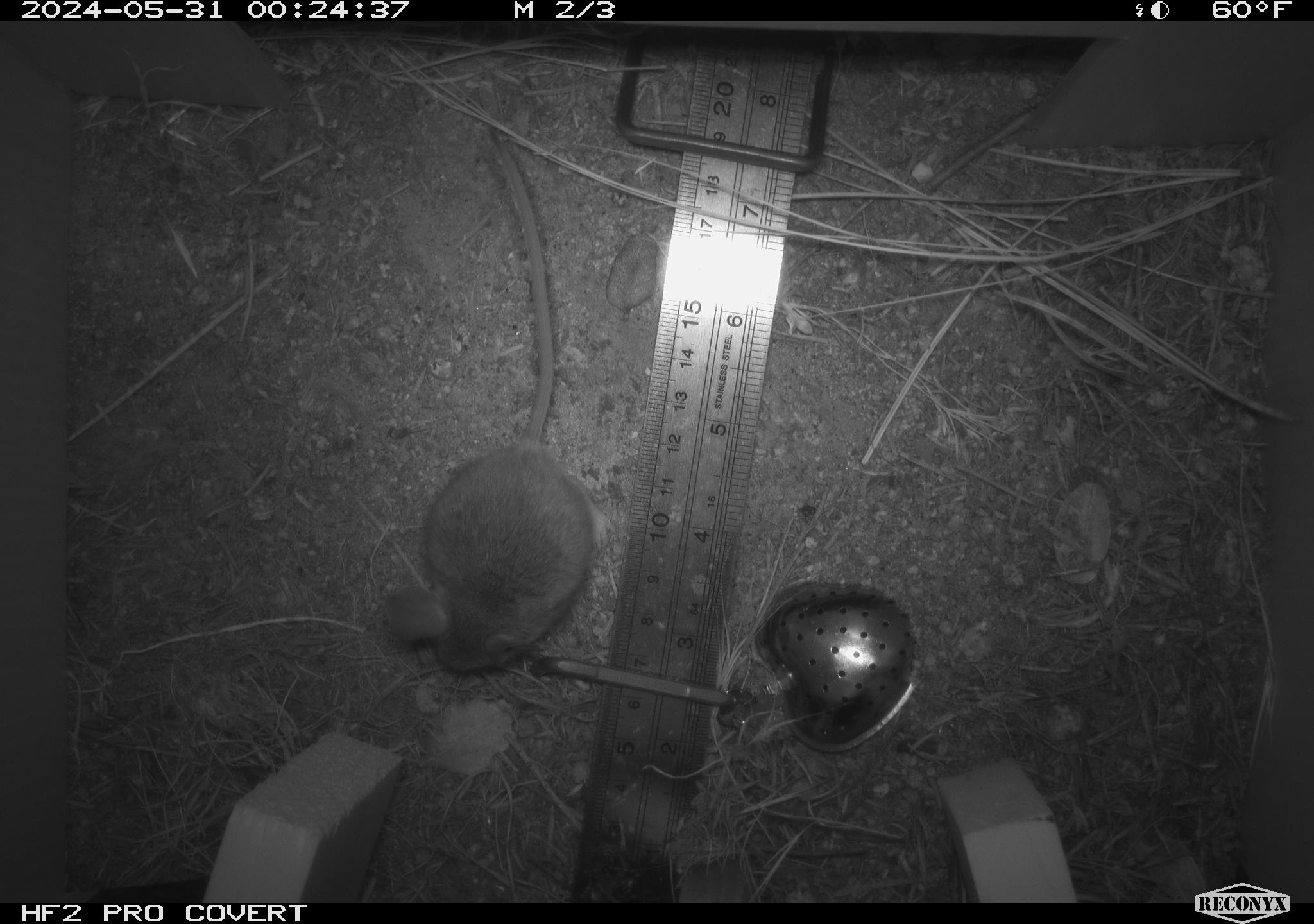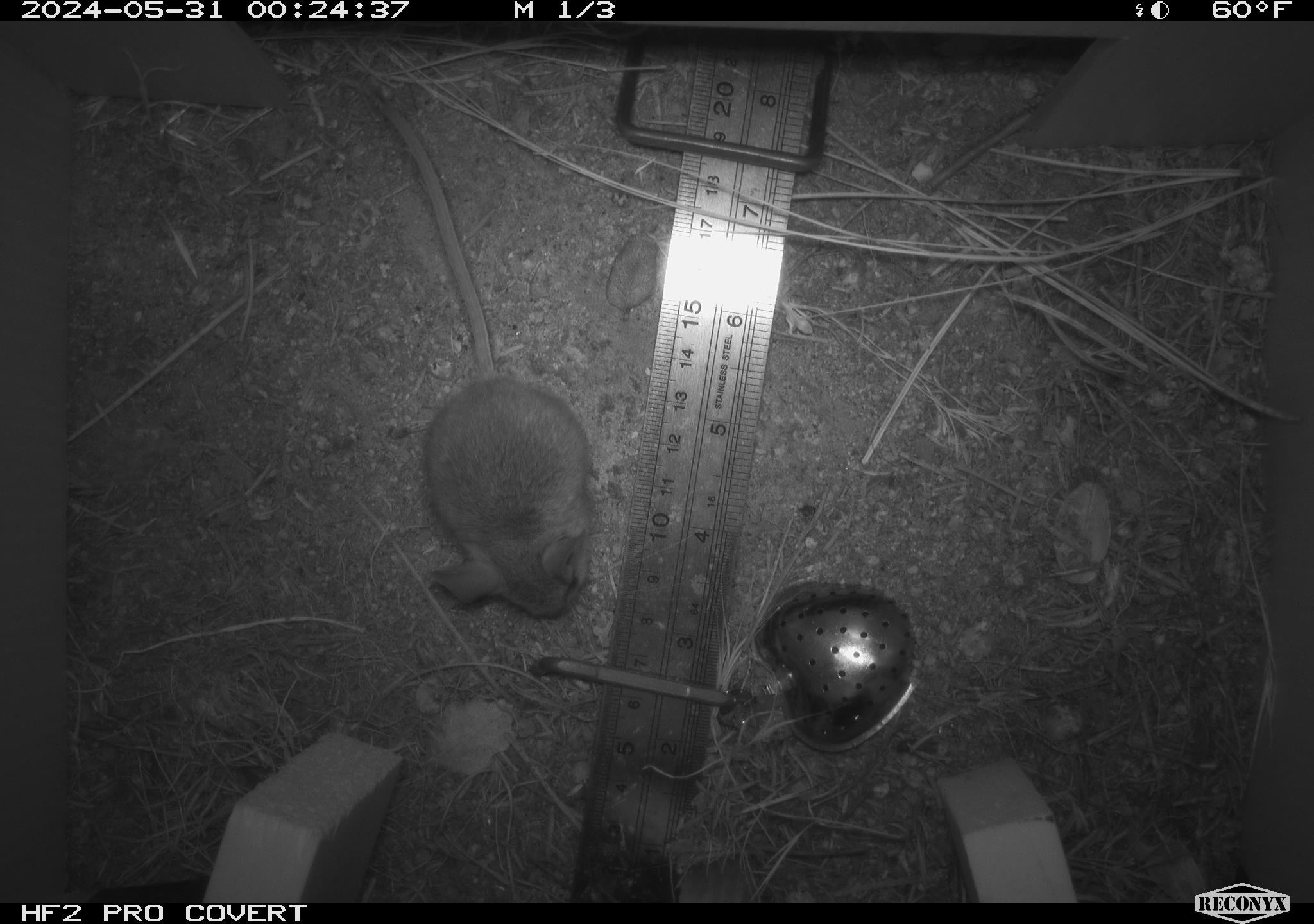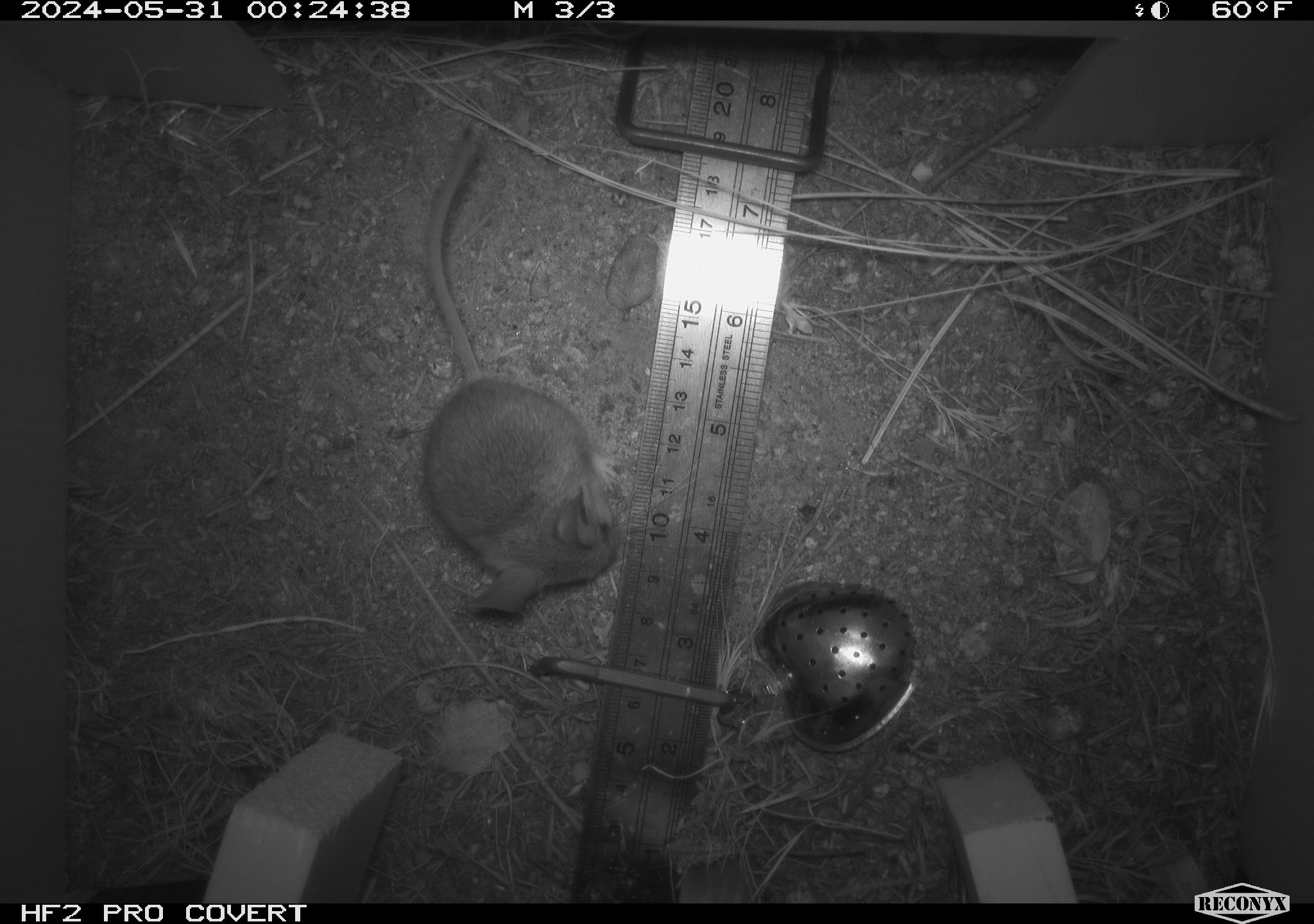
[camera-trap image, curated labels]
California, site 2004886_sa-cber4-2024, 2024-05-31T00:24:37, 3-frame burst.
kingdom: Animalia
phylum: Chordata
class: Mammalia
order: Rodentia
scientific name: Rodentia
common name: mouse species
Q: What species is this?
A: Mouse species (Rodentia).